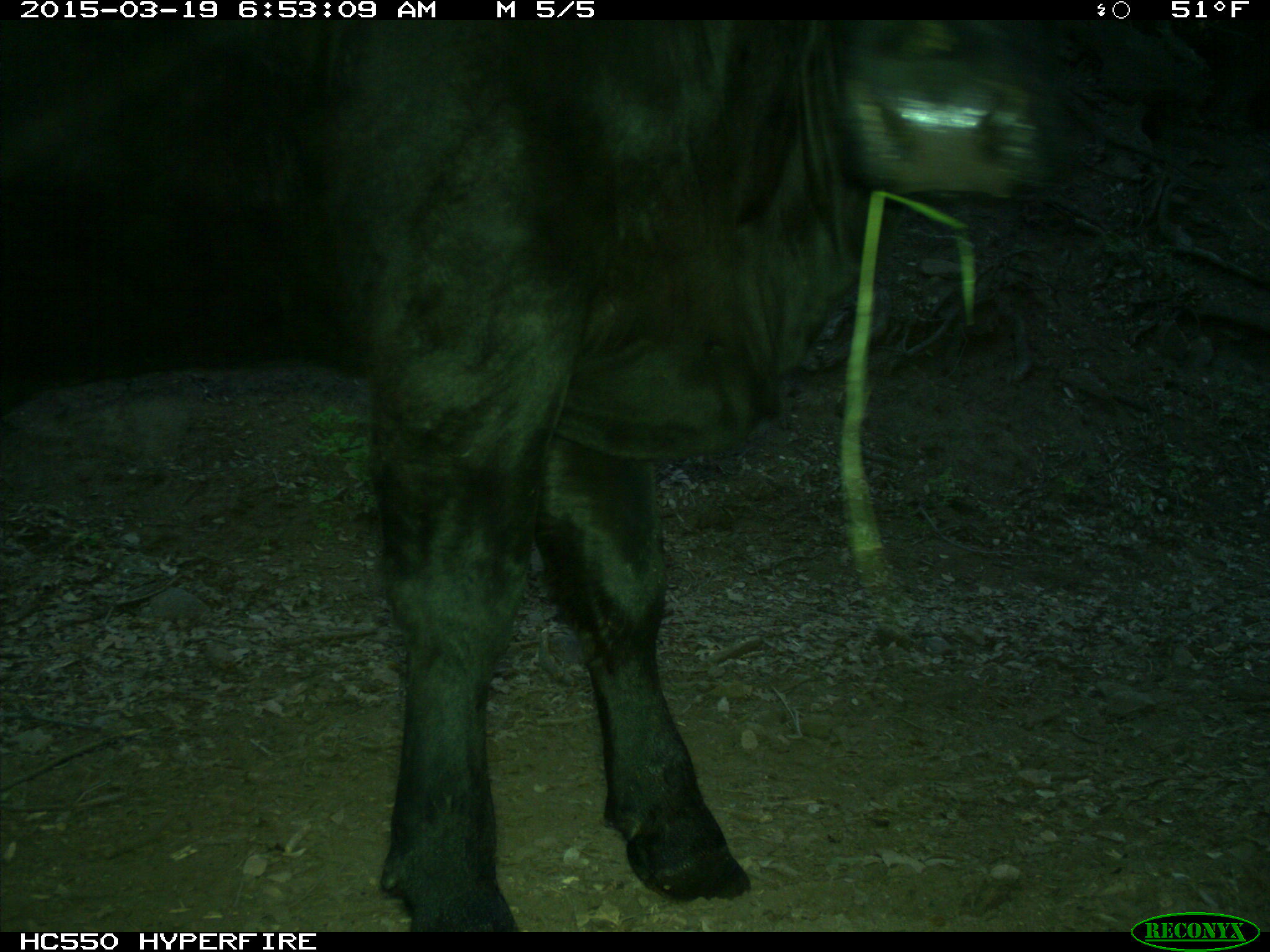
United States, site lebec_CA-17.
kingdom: Animalia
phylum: Chordata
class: Mammalia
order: Artiodactyla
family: Bovidae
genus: Bos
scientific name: Bos taurus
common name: domestic cow